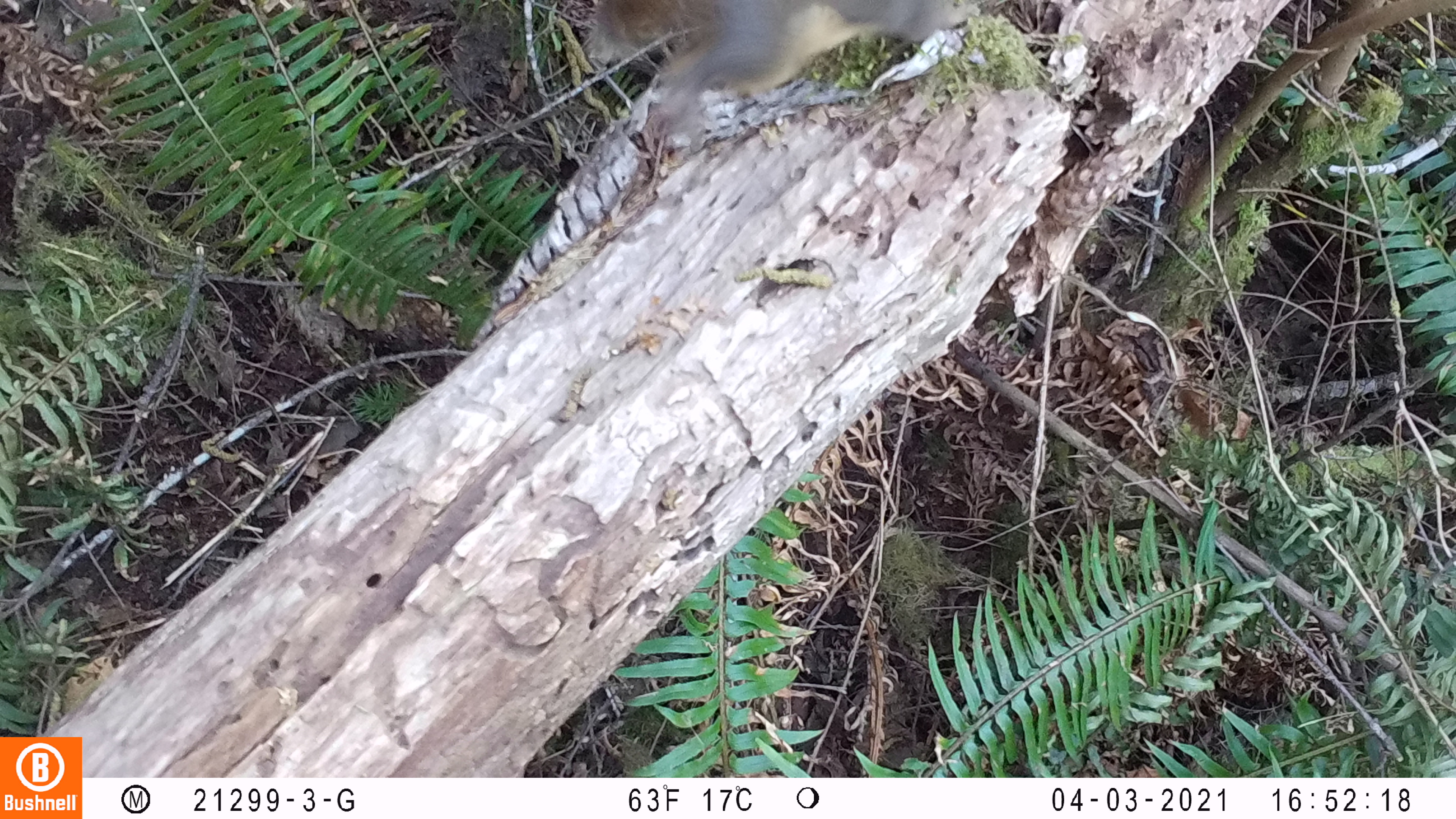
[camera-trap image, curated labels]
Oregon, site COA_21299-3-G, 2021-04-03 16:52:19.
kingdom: Animalia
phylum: Chordata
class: Mammalia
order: Rodentia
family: Sciuridae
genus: Tamiasciurus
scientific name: Tamiasciurus douglasii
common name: douglas squirrel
Douglas squirrel (Tamiasciurus douglasii).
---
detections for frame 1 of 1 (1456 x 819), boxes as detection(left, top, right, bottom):
douglas squirrel: detection(587, 0, 999, 146)